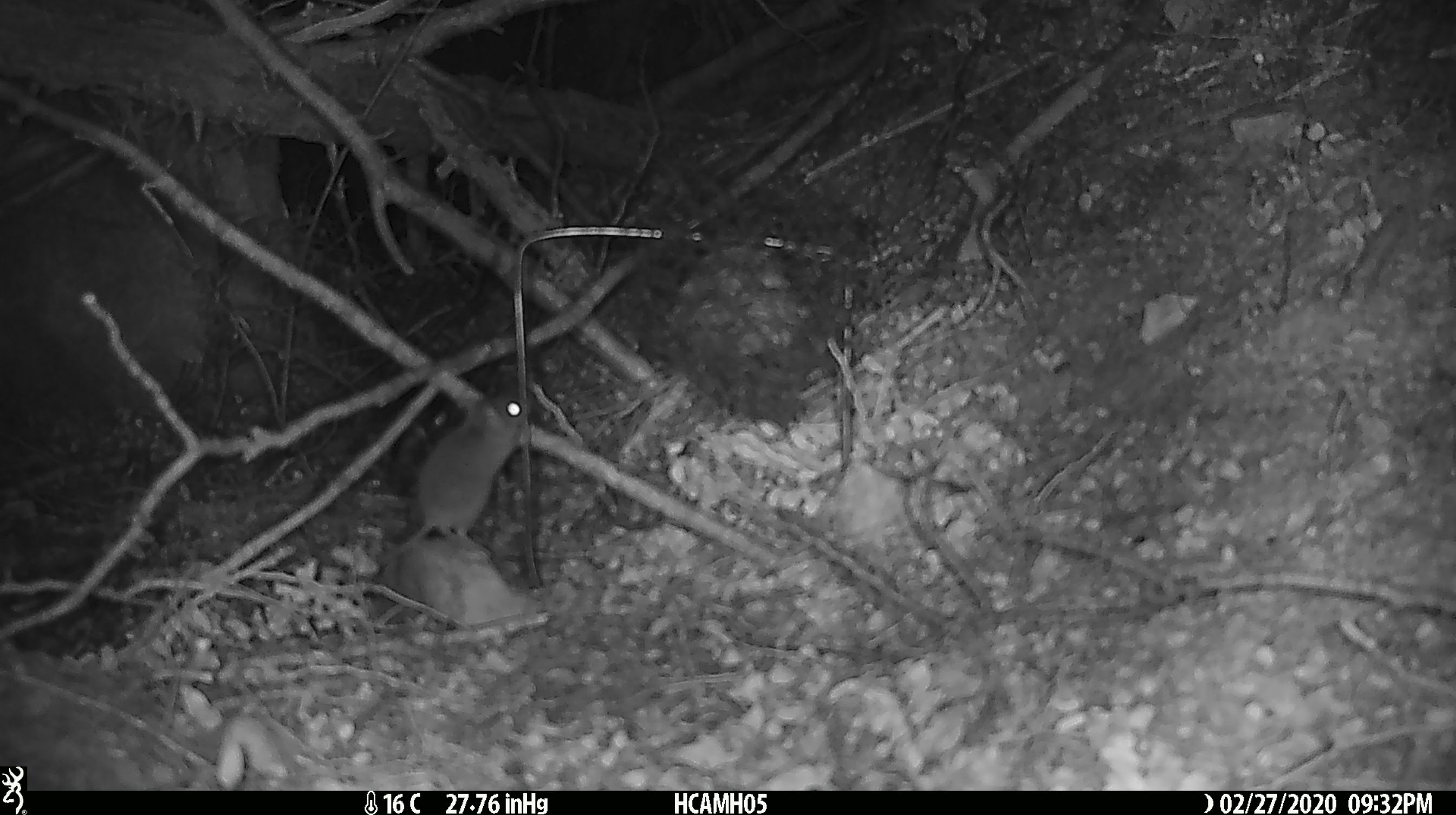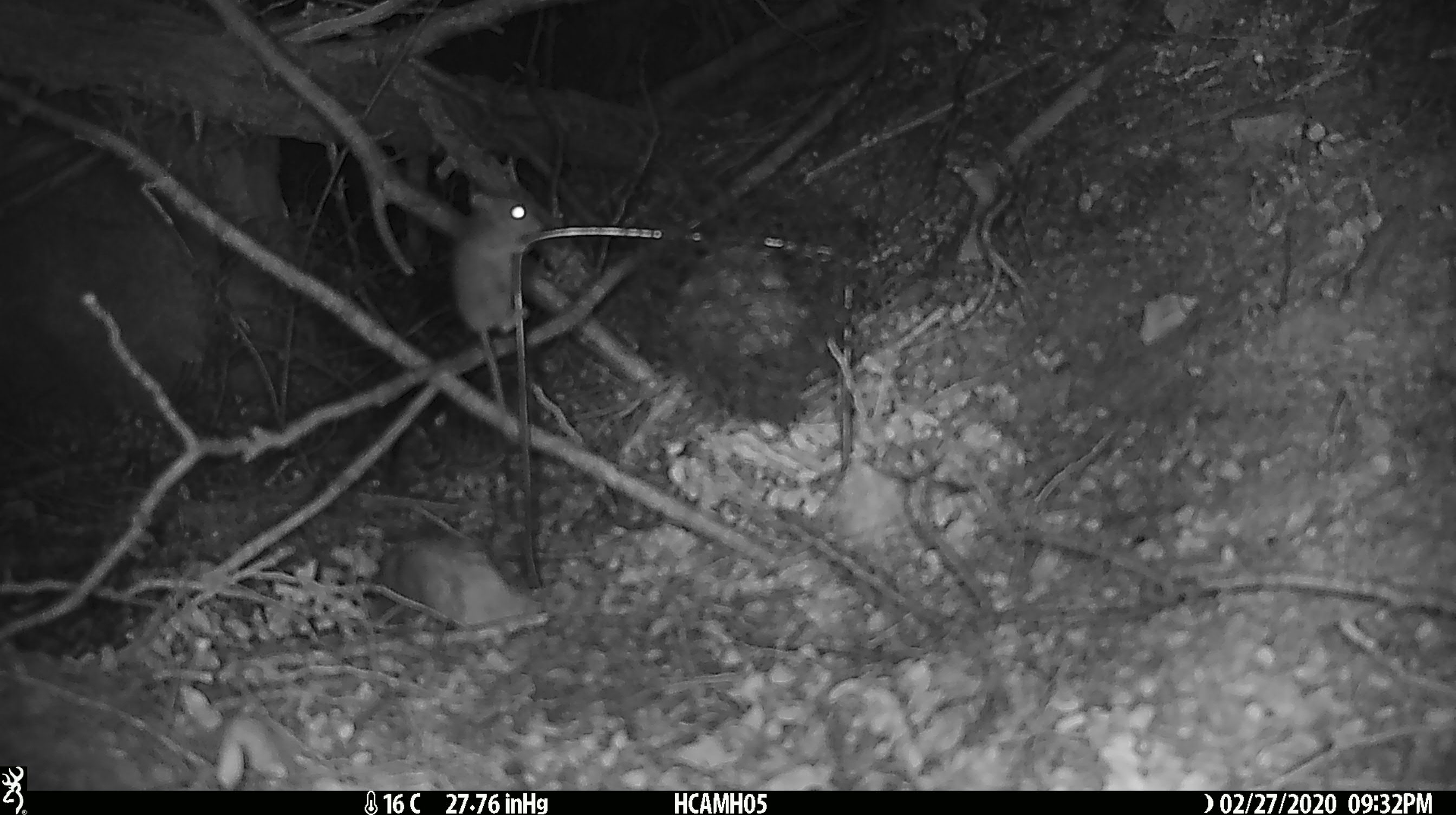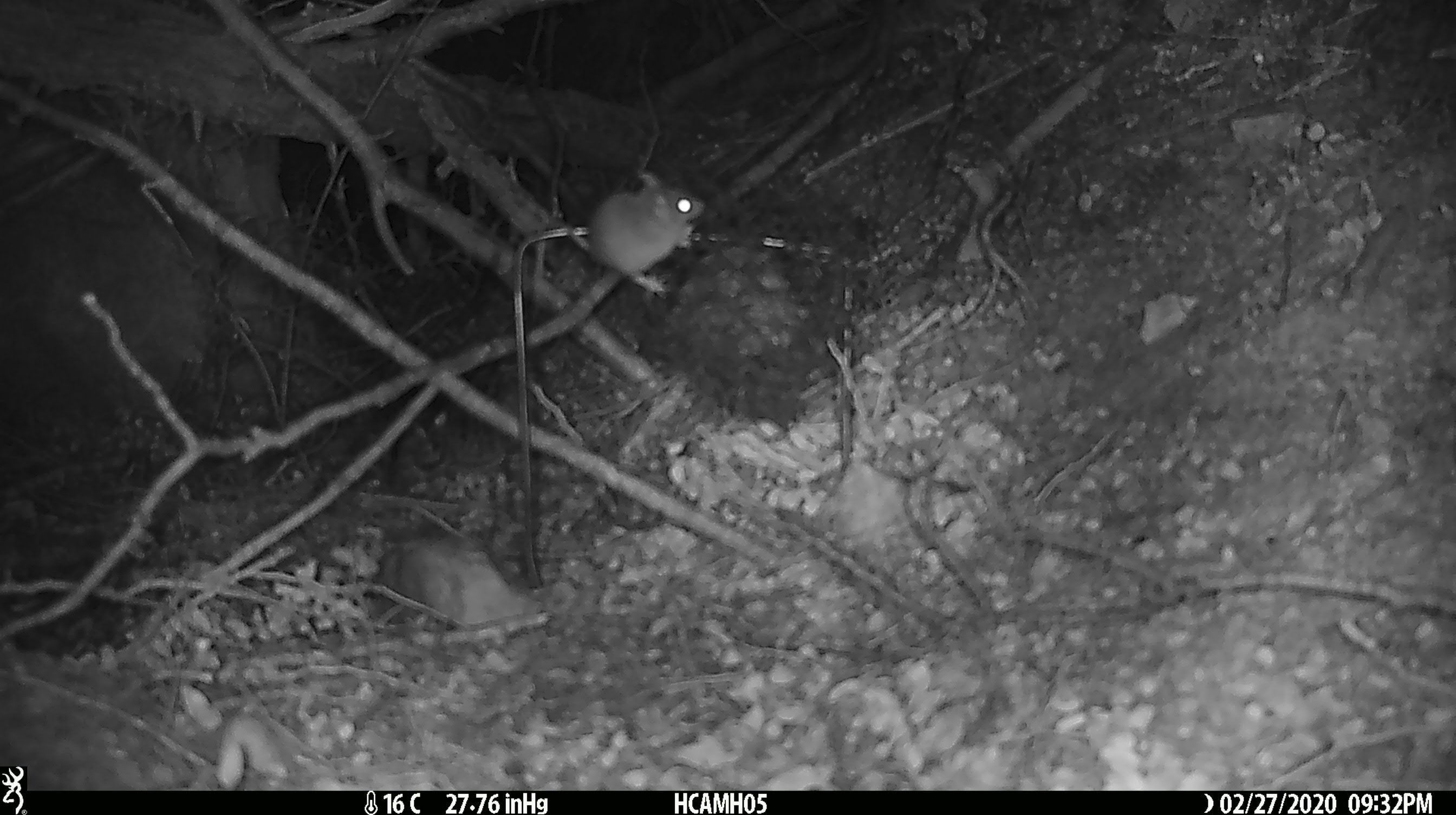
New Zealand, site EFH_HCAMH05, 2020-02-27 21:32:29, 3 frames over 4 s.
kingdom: Animalia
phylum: Chordata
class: Mammalia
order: Rodentia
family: Muridae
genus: Mus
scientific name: Mus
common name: mouse